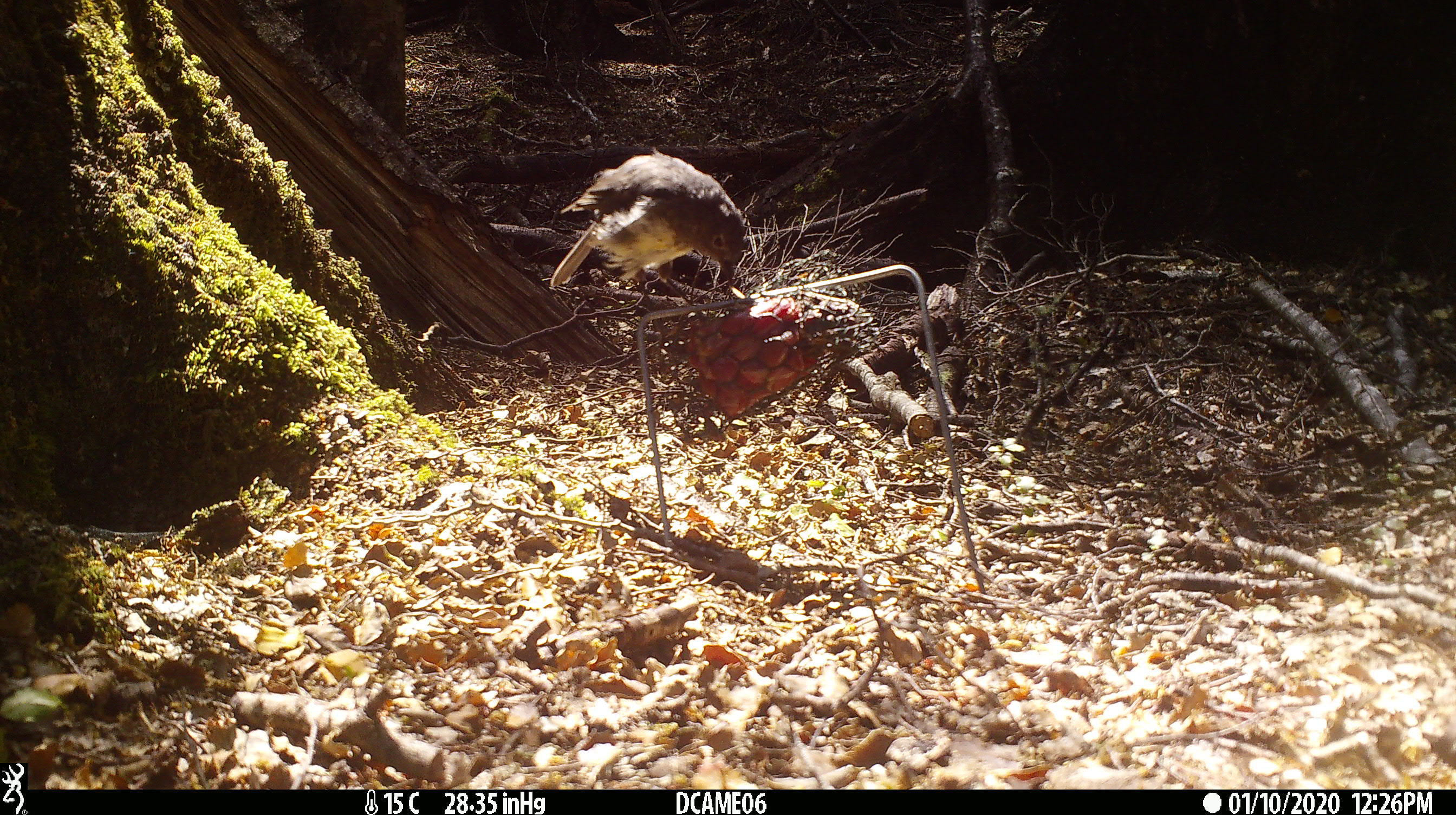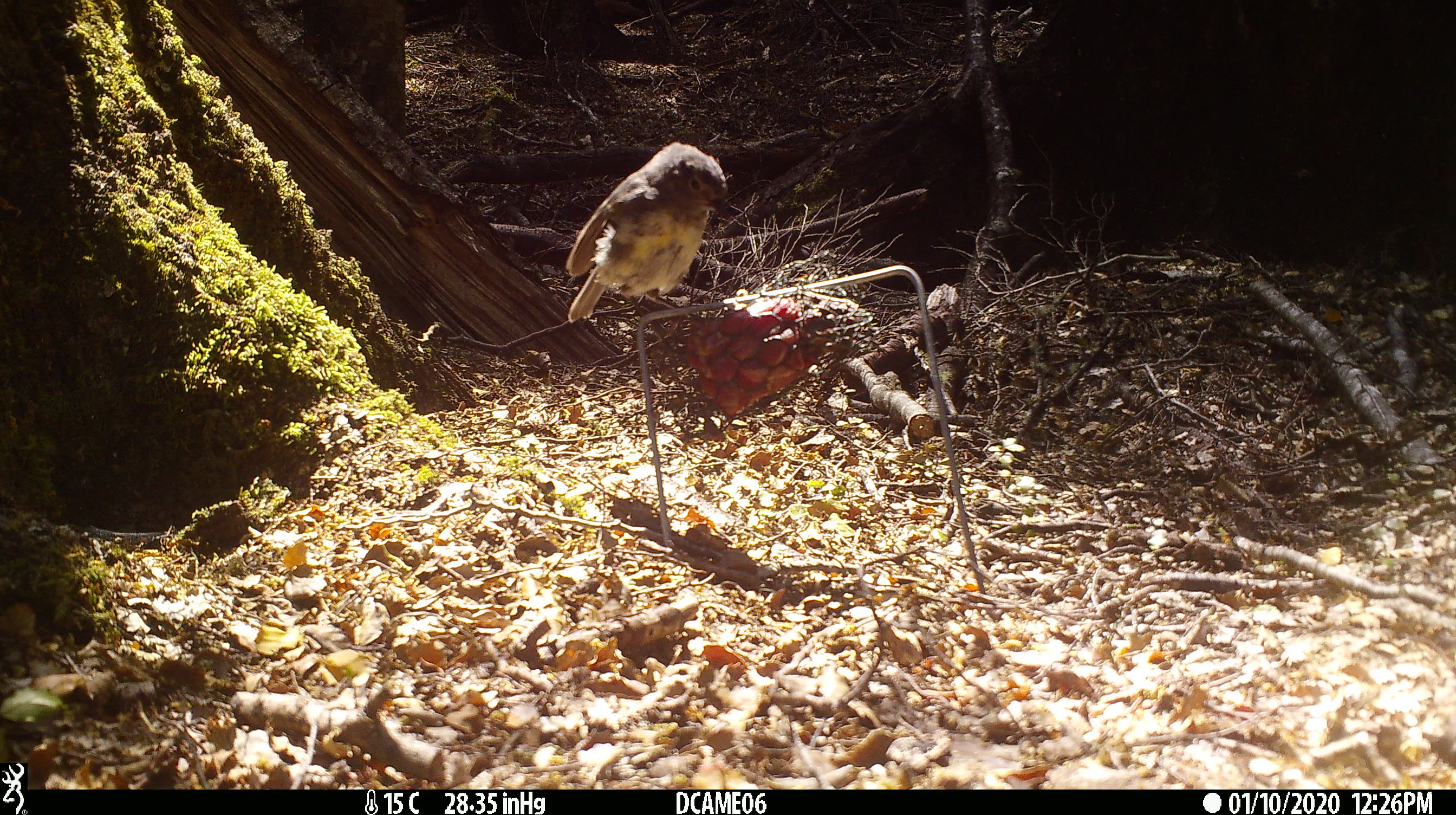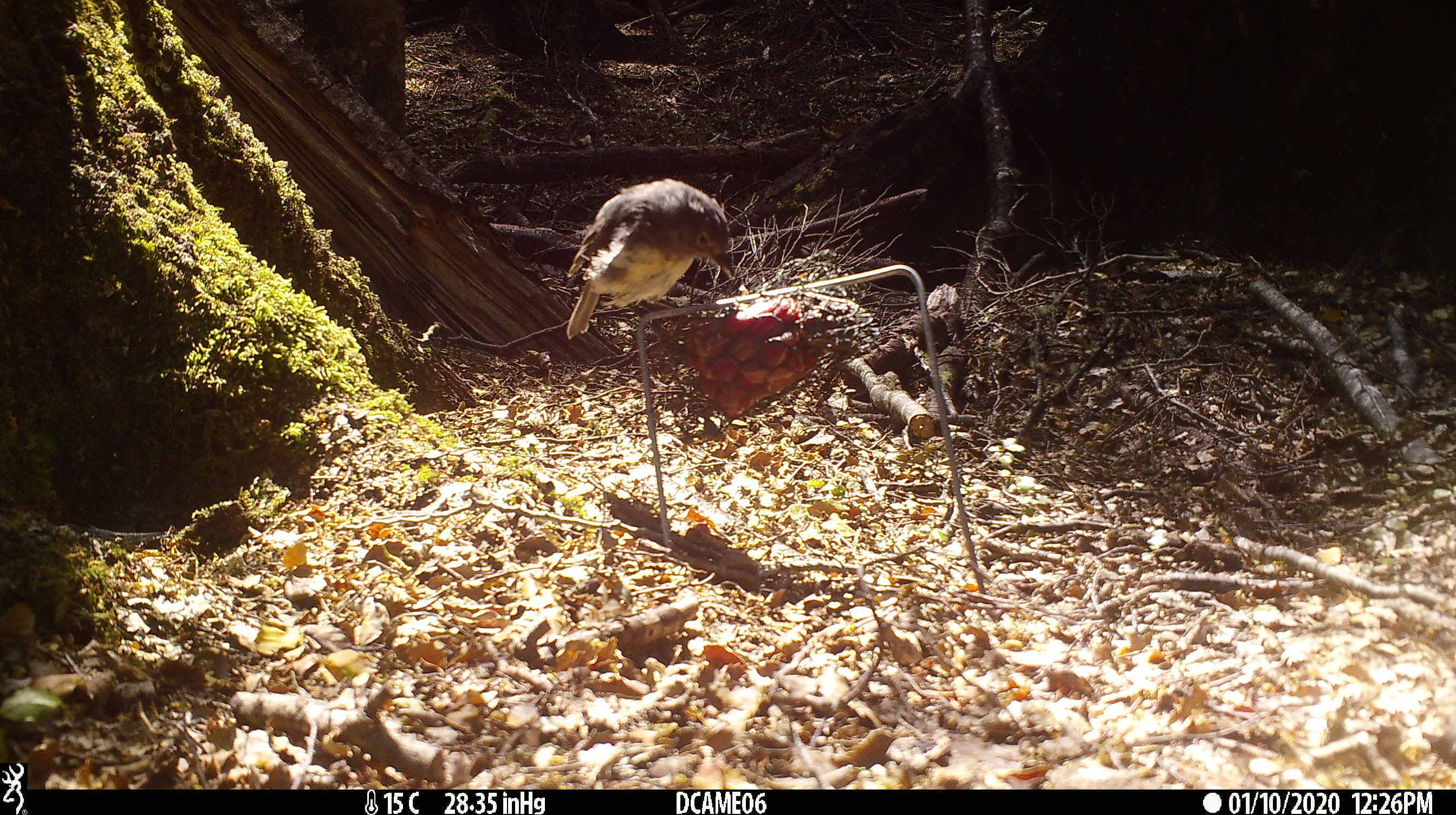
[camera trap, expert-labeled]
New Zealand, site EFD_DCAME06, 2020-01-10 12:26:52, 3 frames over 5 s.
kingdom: Animalia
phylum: Chordata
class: Aves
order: Passeriformes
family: Petroicidae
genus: Petroica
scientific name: Petroica australis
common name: new zealand robin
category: robin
Robin (new zealand robin) (Petroica australis).